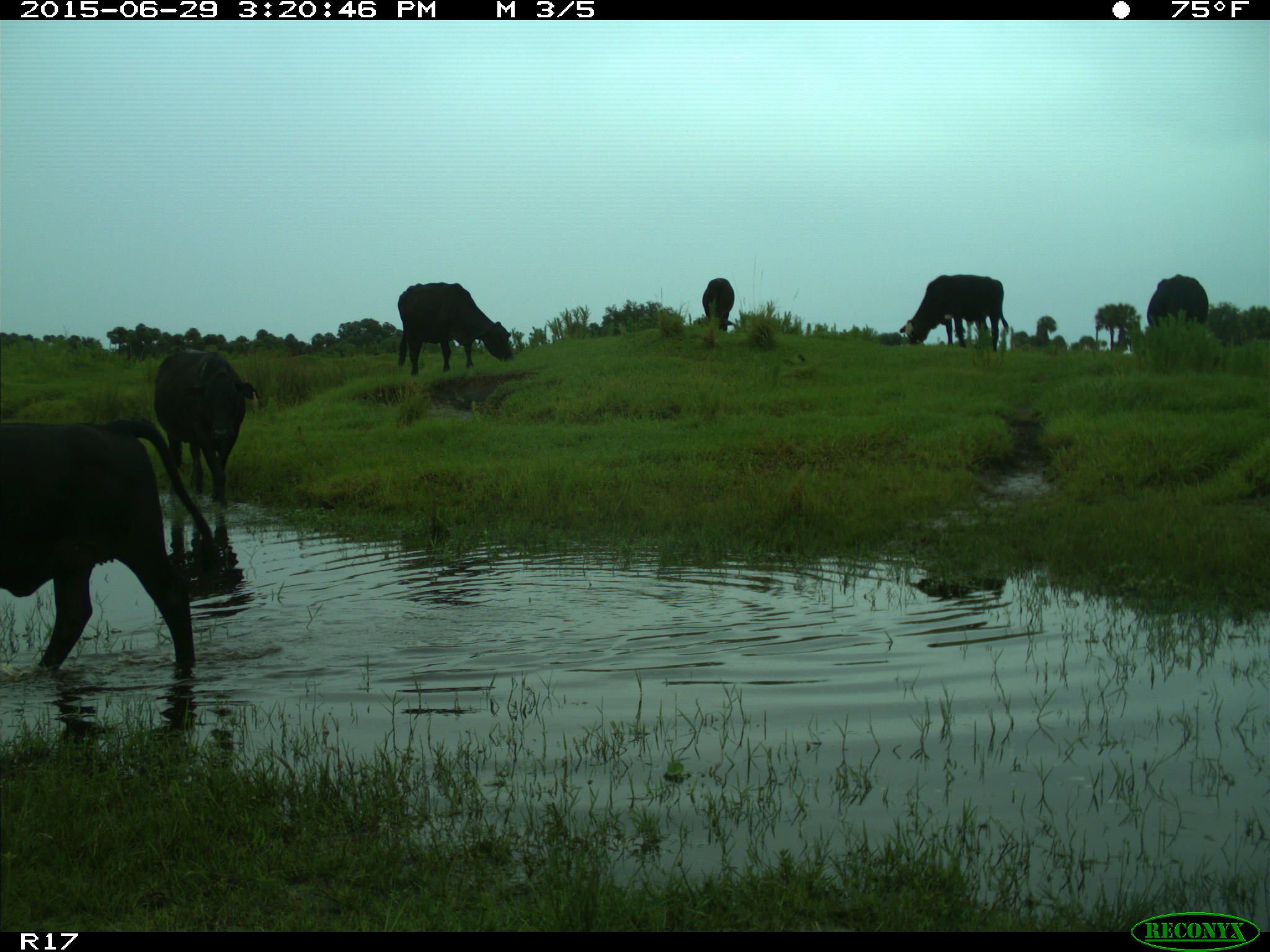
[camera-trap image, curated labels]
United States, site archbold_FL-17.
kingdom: Animalia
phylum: Chordata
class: Mammalia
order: Artiodactyla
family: Bovidae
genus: Bos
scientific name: Bos taurus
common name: domestic cow